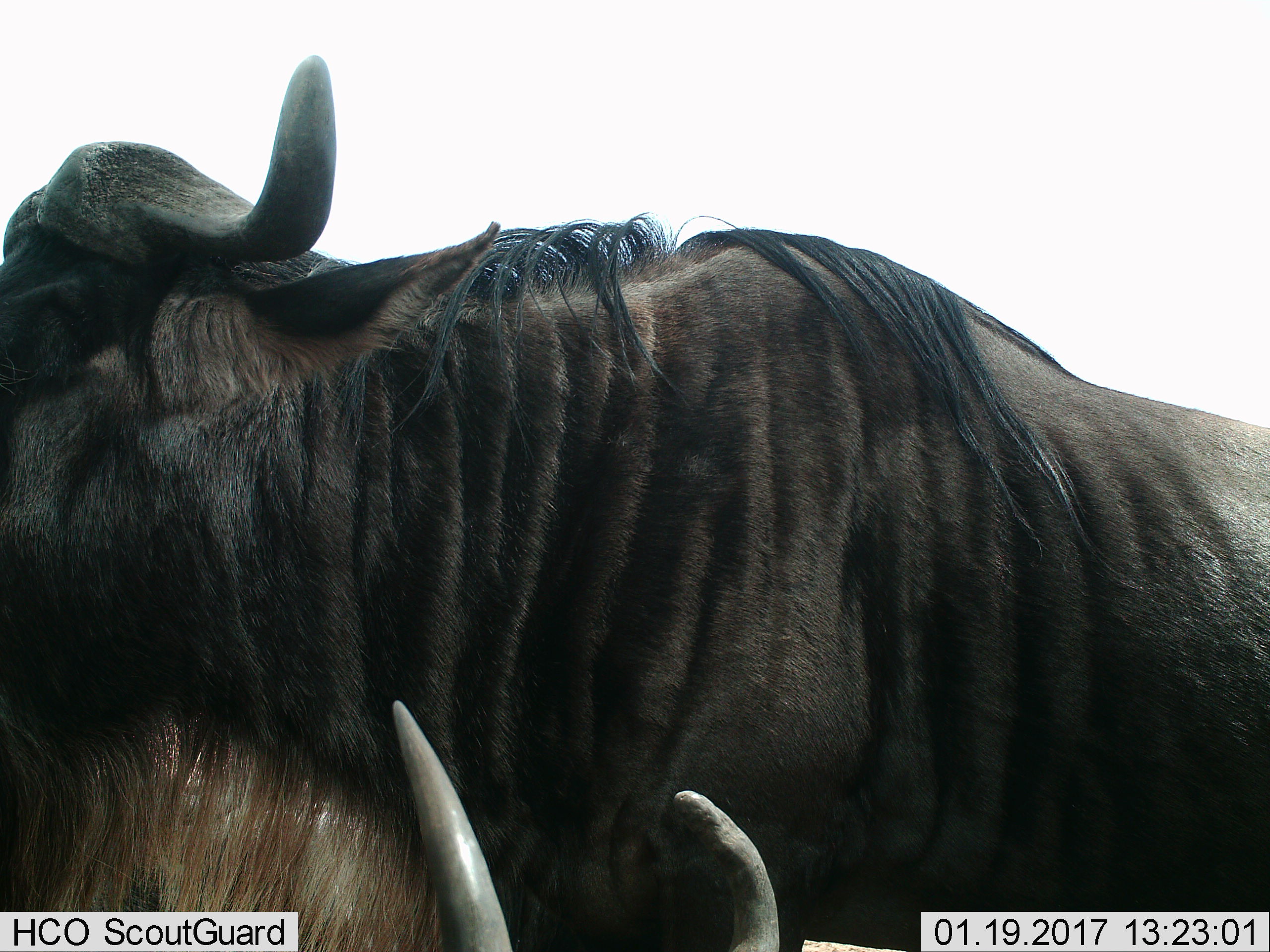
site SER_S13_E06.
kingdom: Animalia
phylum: Chordata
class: Mammalia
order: Artiodactyla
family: Bovidae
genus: Connochaetes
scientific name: Connochaetes taurinus taurinus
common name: blue wildebeest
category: wildebeestblue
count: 2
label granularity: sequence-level